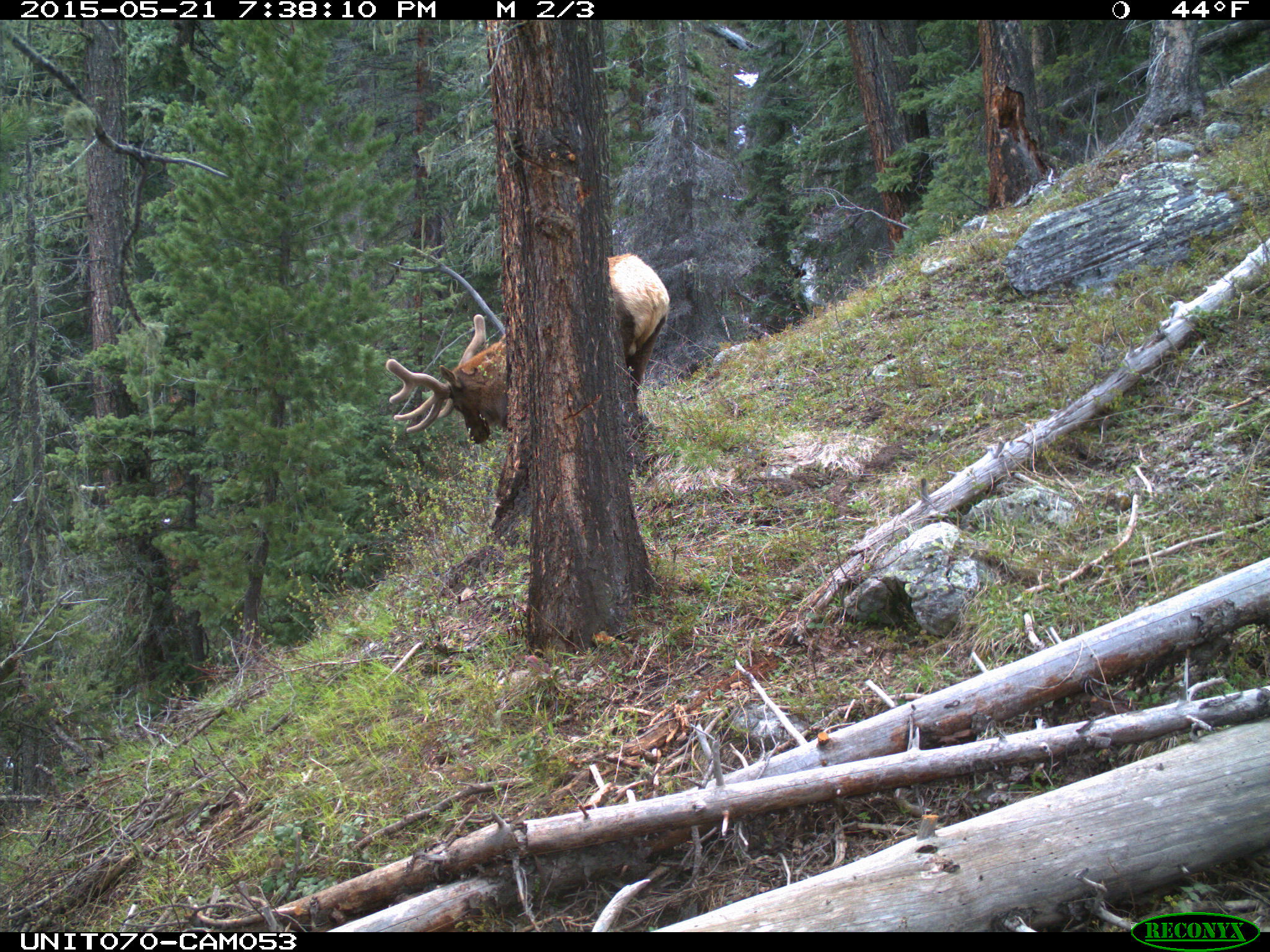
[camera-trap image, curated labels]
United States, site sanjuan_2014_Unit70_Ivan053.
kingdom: Animalia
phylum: Chordata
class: Mammalia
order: Artiodactyla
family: Cervidae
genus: Cervus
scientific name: Cervus elaphus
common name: red deer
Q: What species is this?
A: Cervus elaphus (red deer).